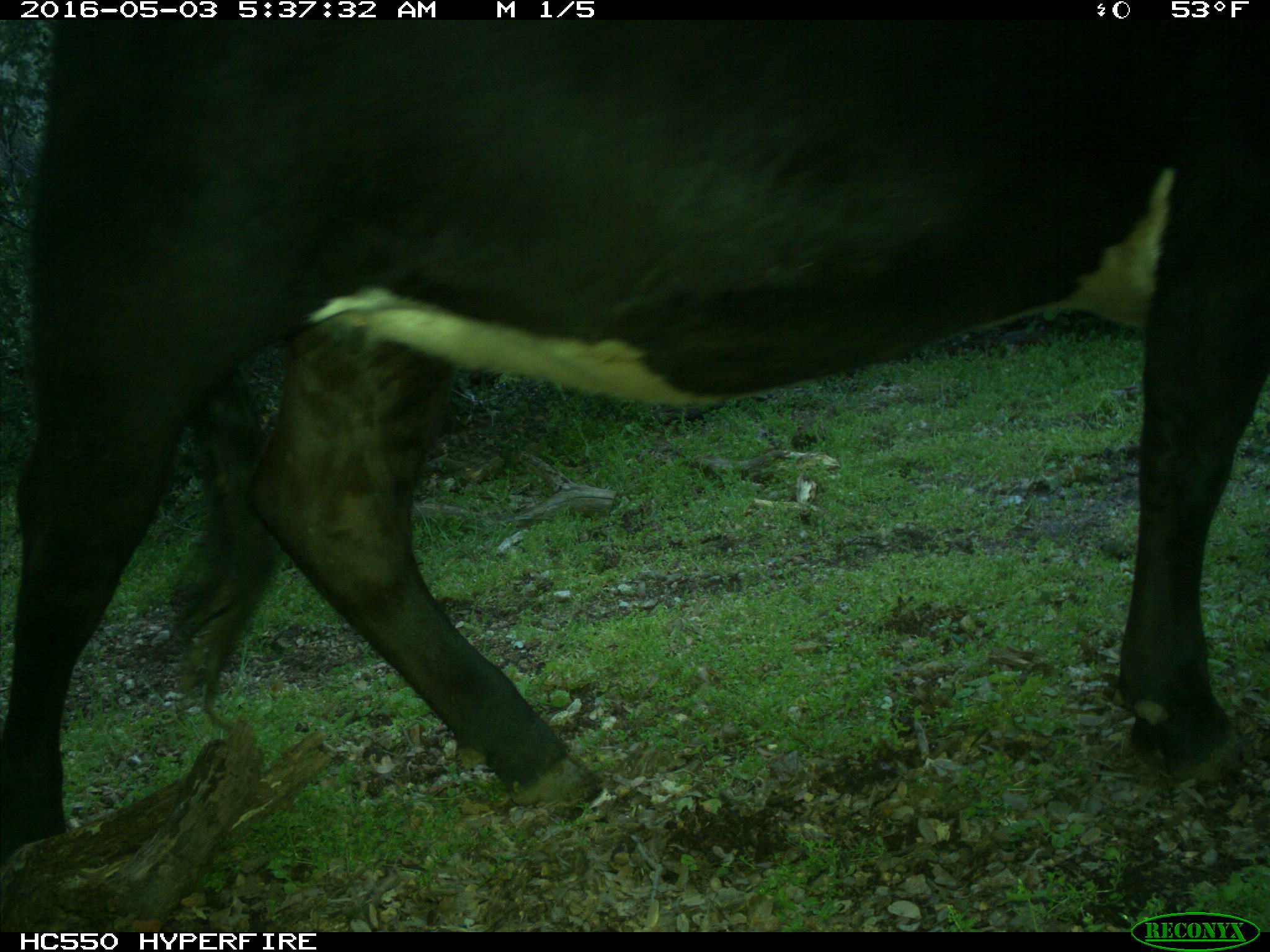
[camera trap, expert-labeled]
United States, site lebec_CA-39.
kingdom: Animalia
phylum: Chordata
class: Mammalia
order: Artiodactyla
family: Bovidae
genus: Bos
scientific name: Bos taurus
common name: domestic cow